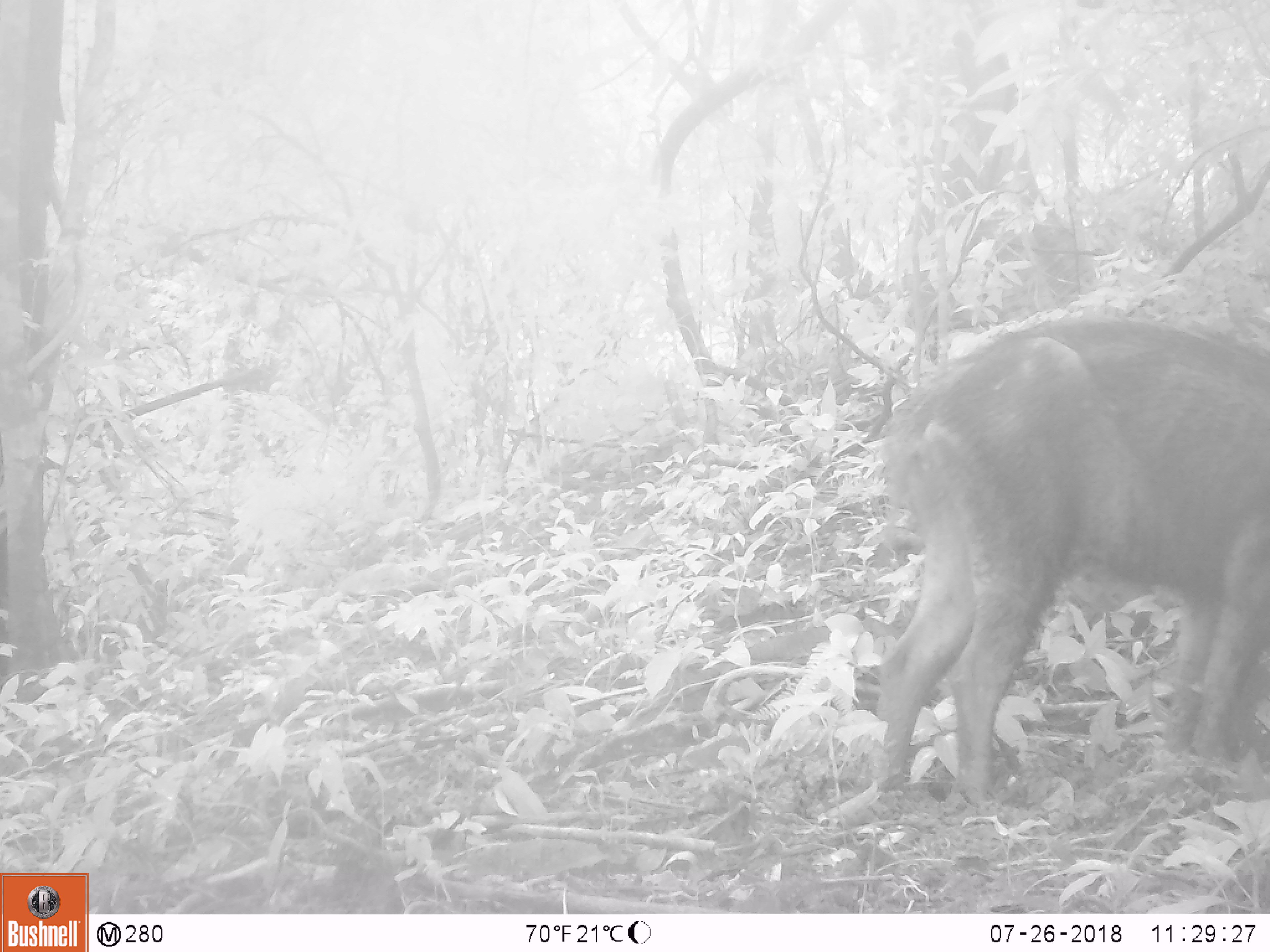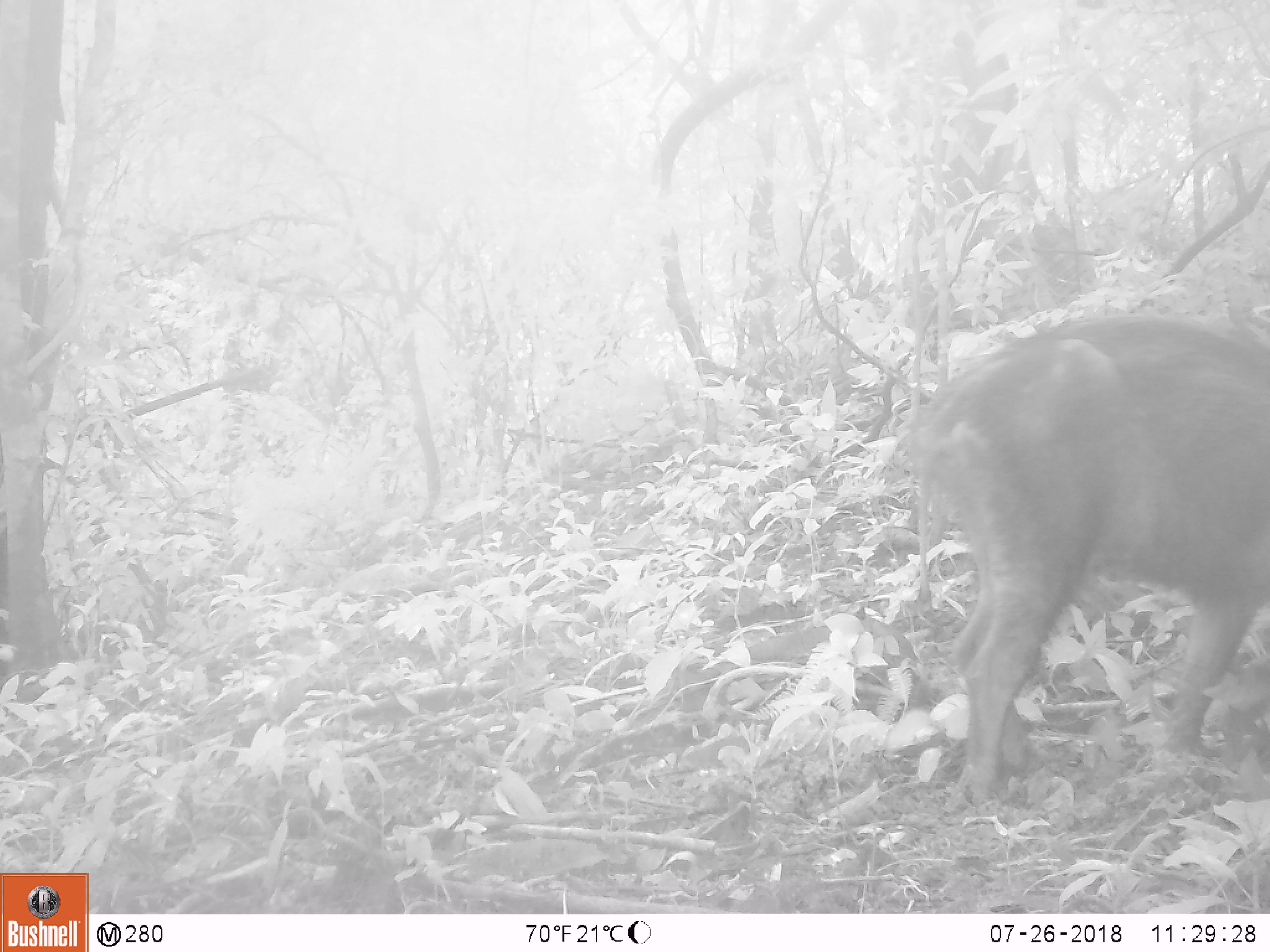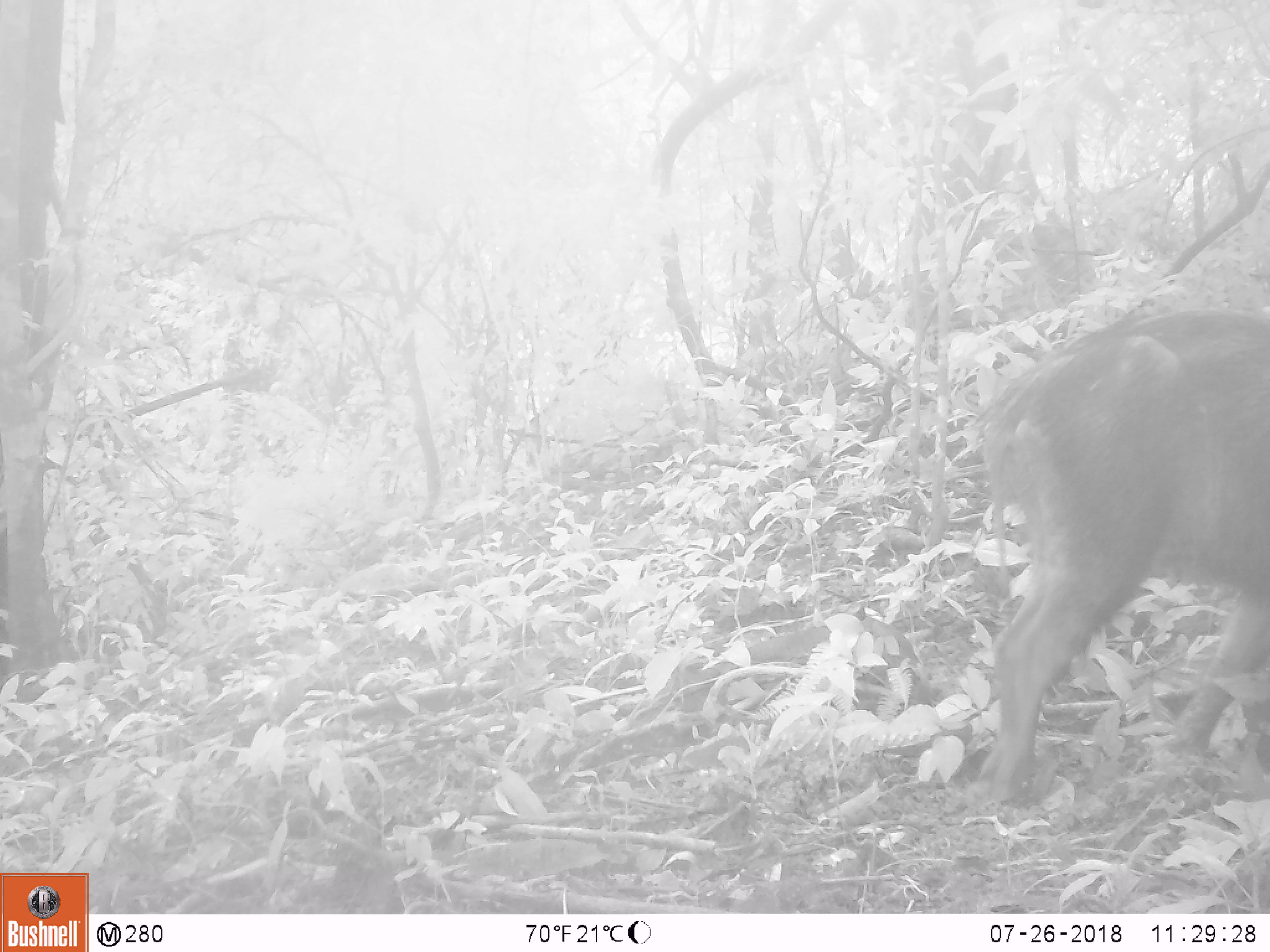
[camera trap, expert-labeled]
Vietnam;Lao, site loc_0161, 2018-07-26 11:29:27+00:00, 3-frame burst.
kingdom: Animalia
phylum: Chordata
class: Mammalia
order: Artiodactyla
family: Suidae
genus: Sus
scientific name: Sus scrofa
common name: eurasian wild pig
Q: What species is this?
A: Eurasian wild pig (Sus scrofa).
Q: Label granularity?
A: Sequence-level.